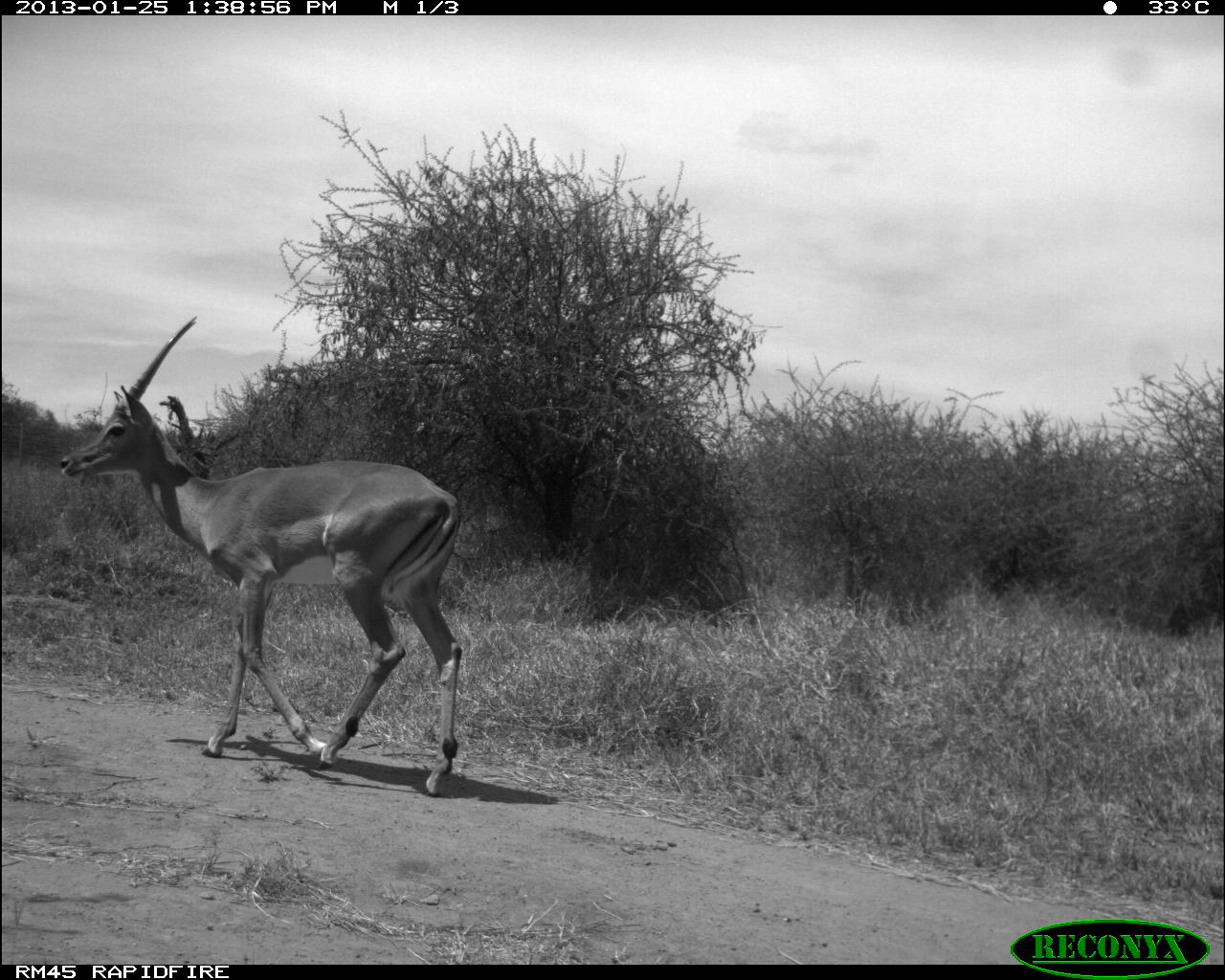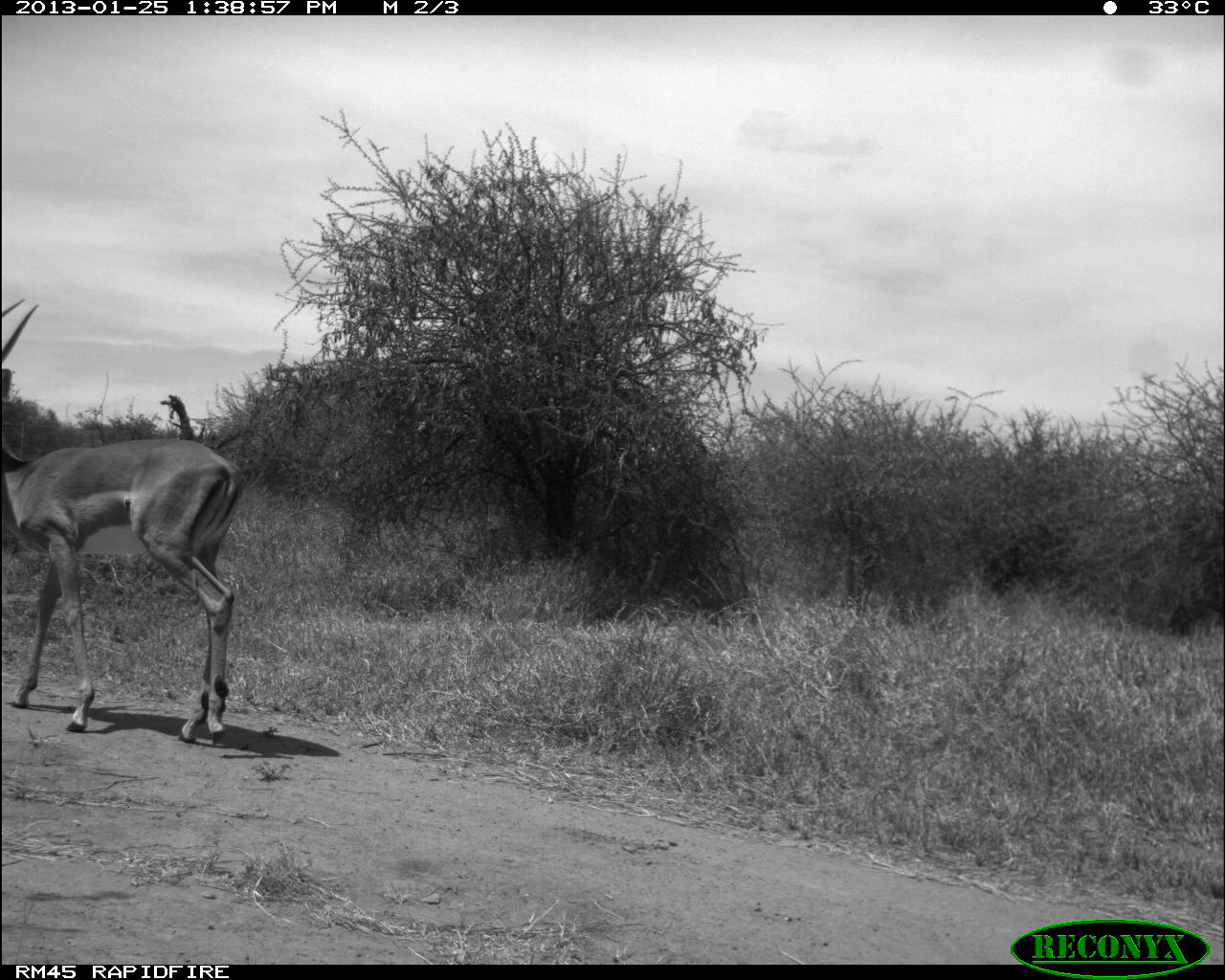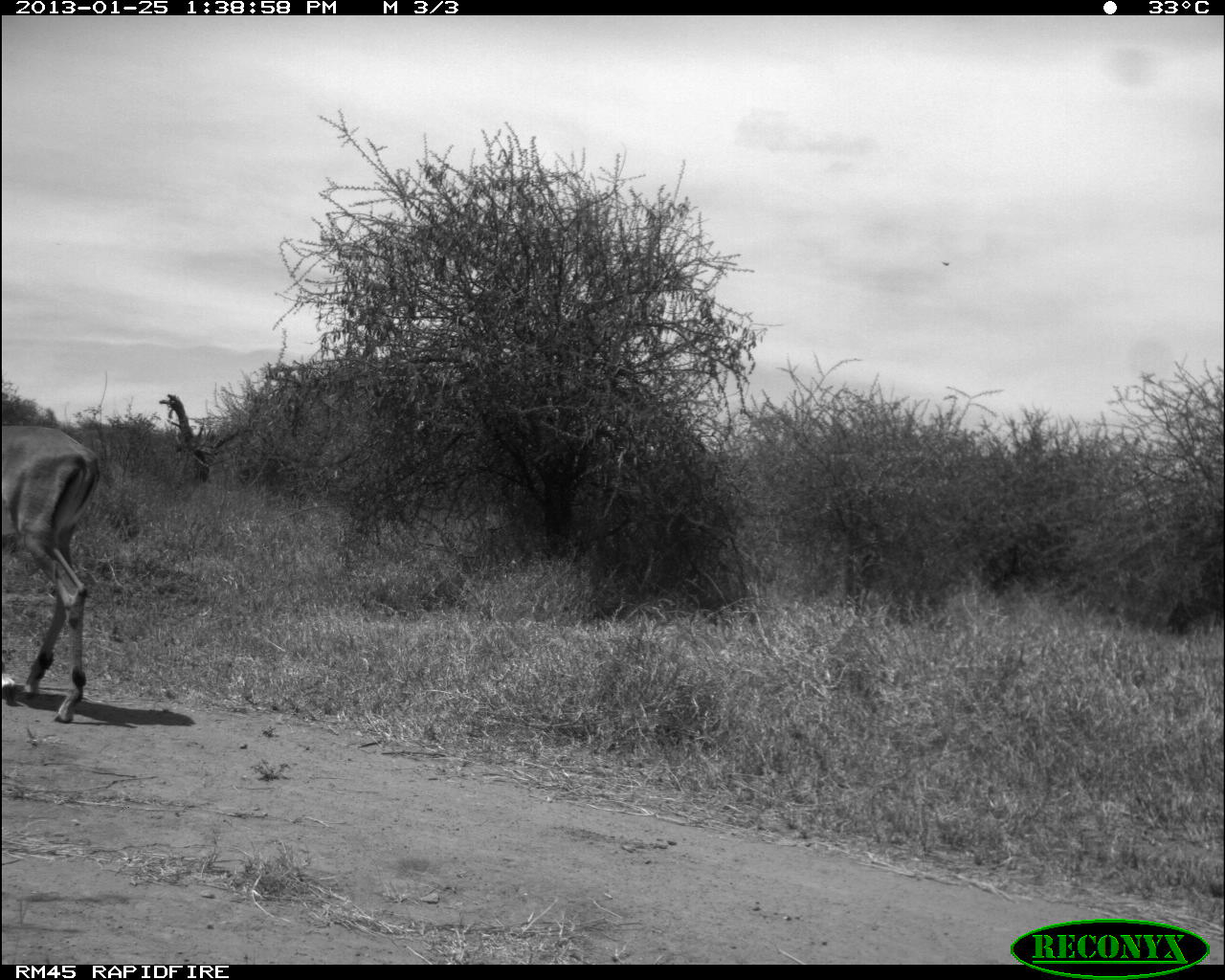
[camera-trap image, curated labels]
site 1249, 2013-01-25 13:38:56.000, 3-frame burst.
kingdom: Animalia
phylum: Chordata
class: Mammalia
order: Artiodactyla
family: Bovidae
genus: Aepyceros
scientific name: Aepyceros melampus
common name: impala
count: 1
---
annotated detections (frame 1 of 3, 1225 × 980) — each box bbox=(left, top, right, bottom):
aepyceros melampus: bbox=(56, 312, 464, 797)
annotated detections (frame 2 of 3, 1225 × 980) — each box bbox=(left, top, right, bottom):
aepyceros melampus: bbox=(0, 296, 249, 749)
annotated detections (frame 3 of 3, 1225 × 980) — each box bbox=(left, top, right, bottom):
aepyceros melampus: bbox=(0, 423, 105, 725)